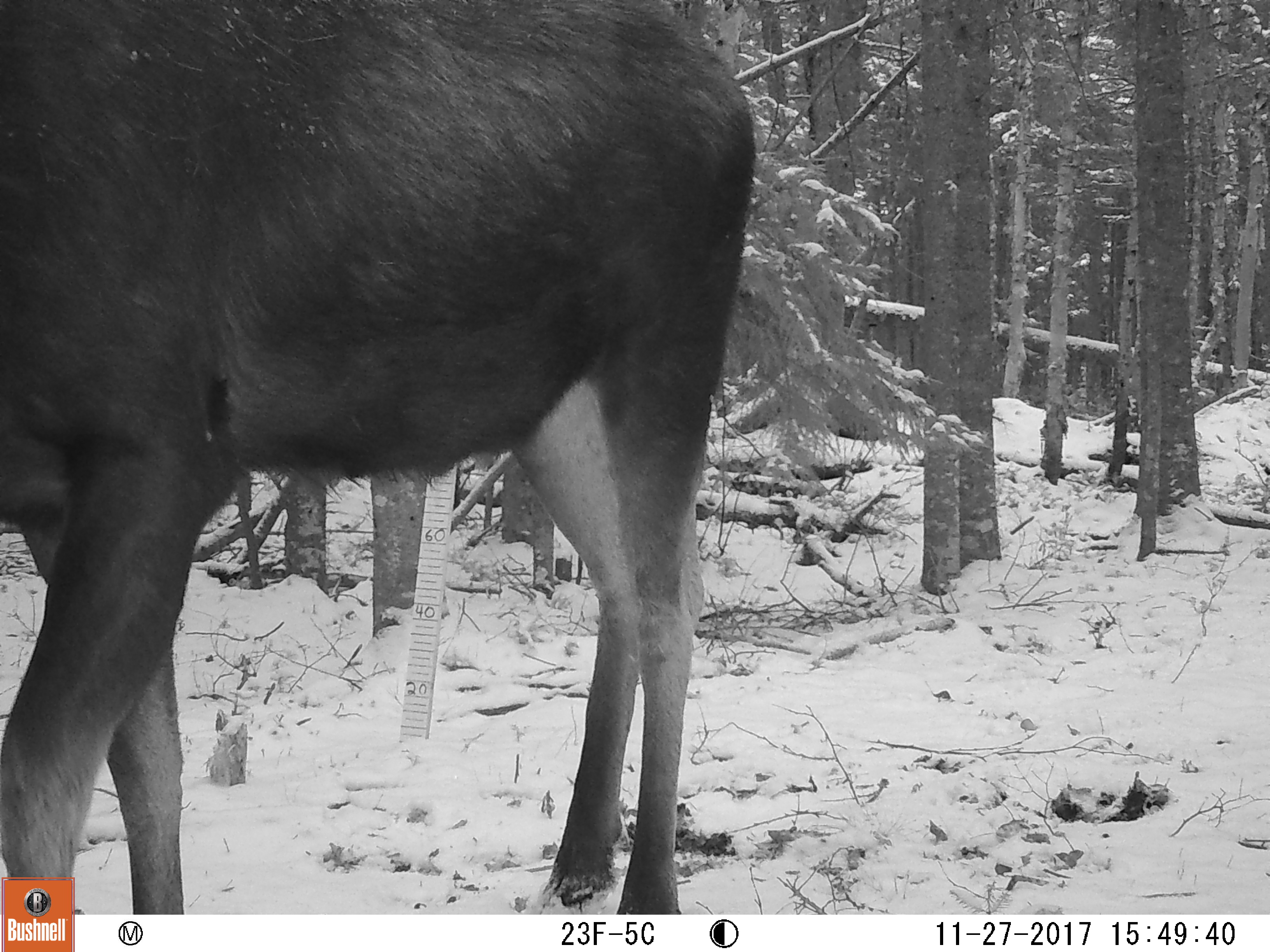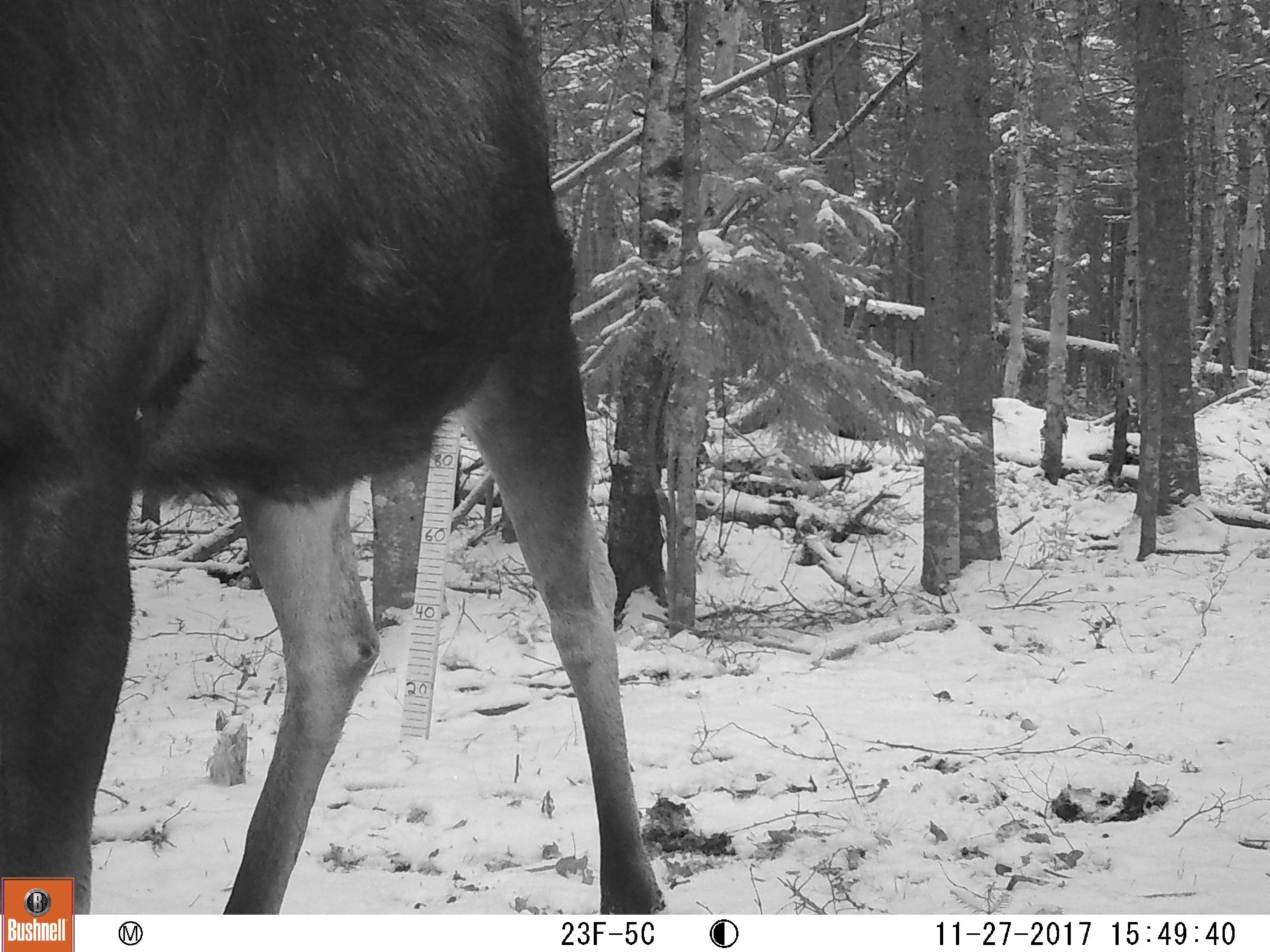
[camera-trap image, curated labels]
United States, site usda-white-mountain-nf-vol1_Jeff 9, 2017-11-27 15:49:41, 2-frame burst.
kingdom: Animalia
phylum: Chordata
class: Mammalia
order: Artiodactyla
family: Cervidae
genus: Alces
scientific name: Alces alces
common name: moose